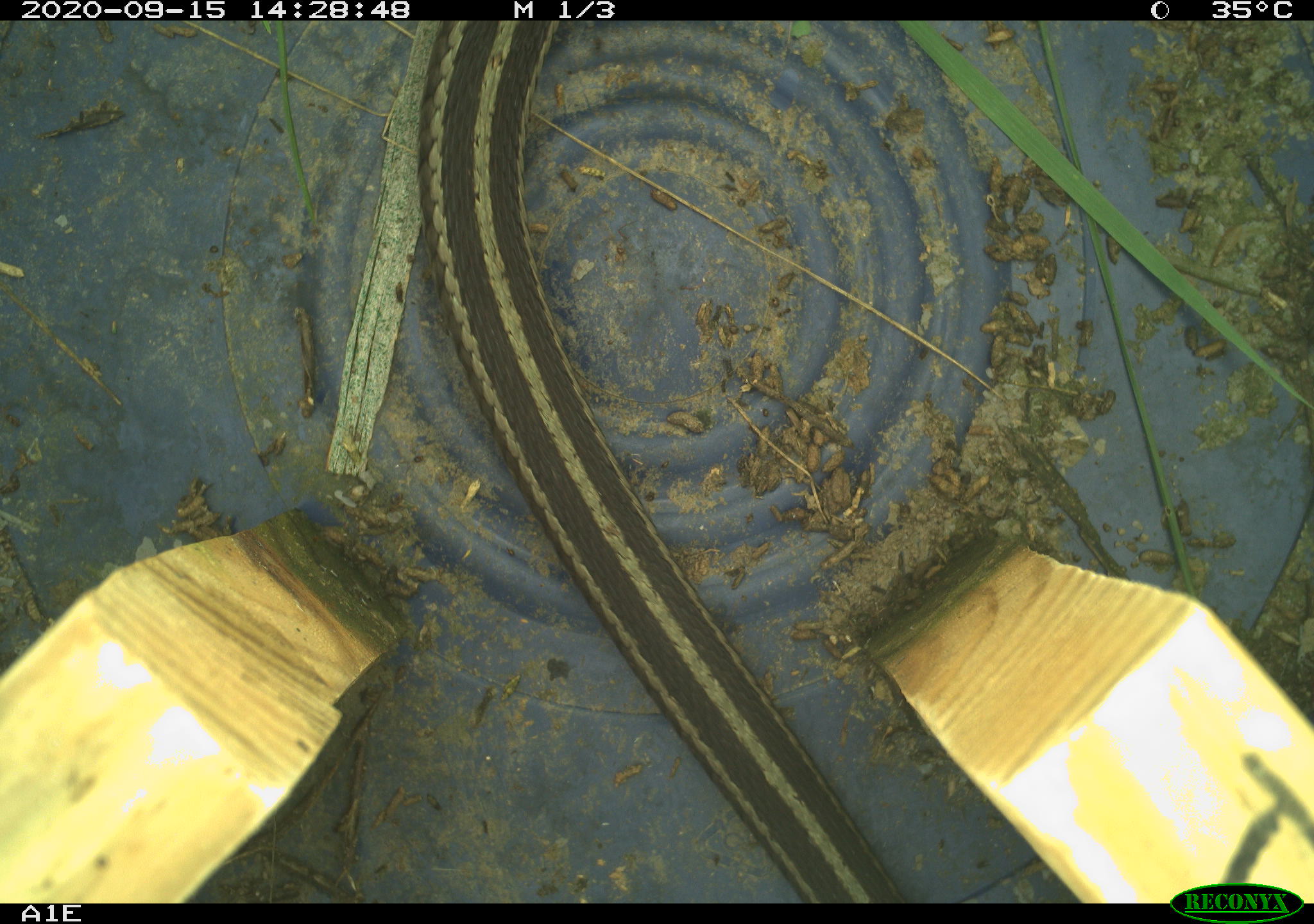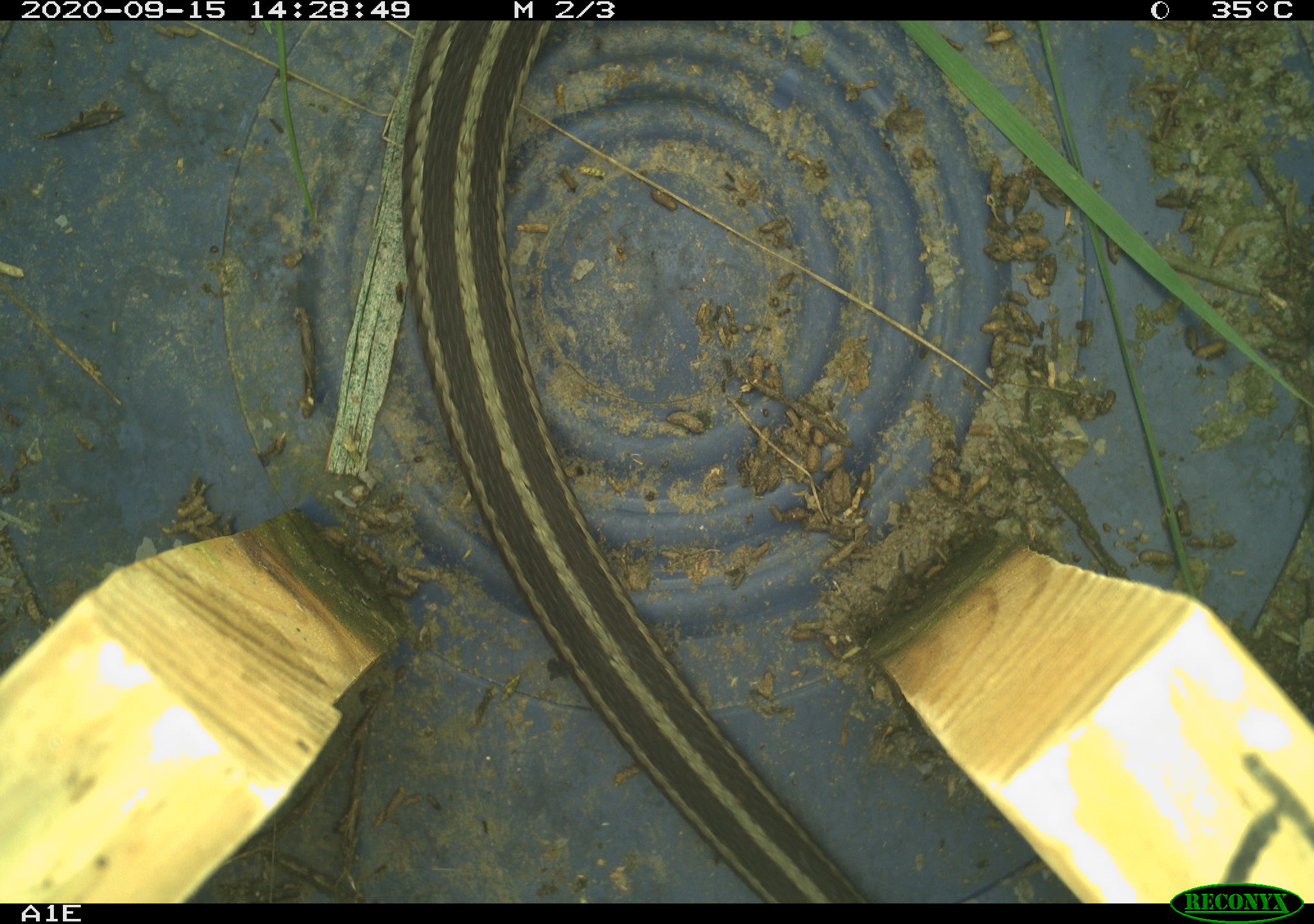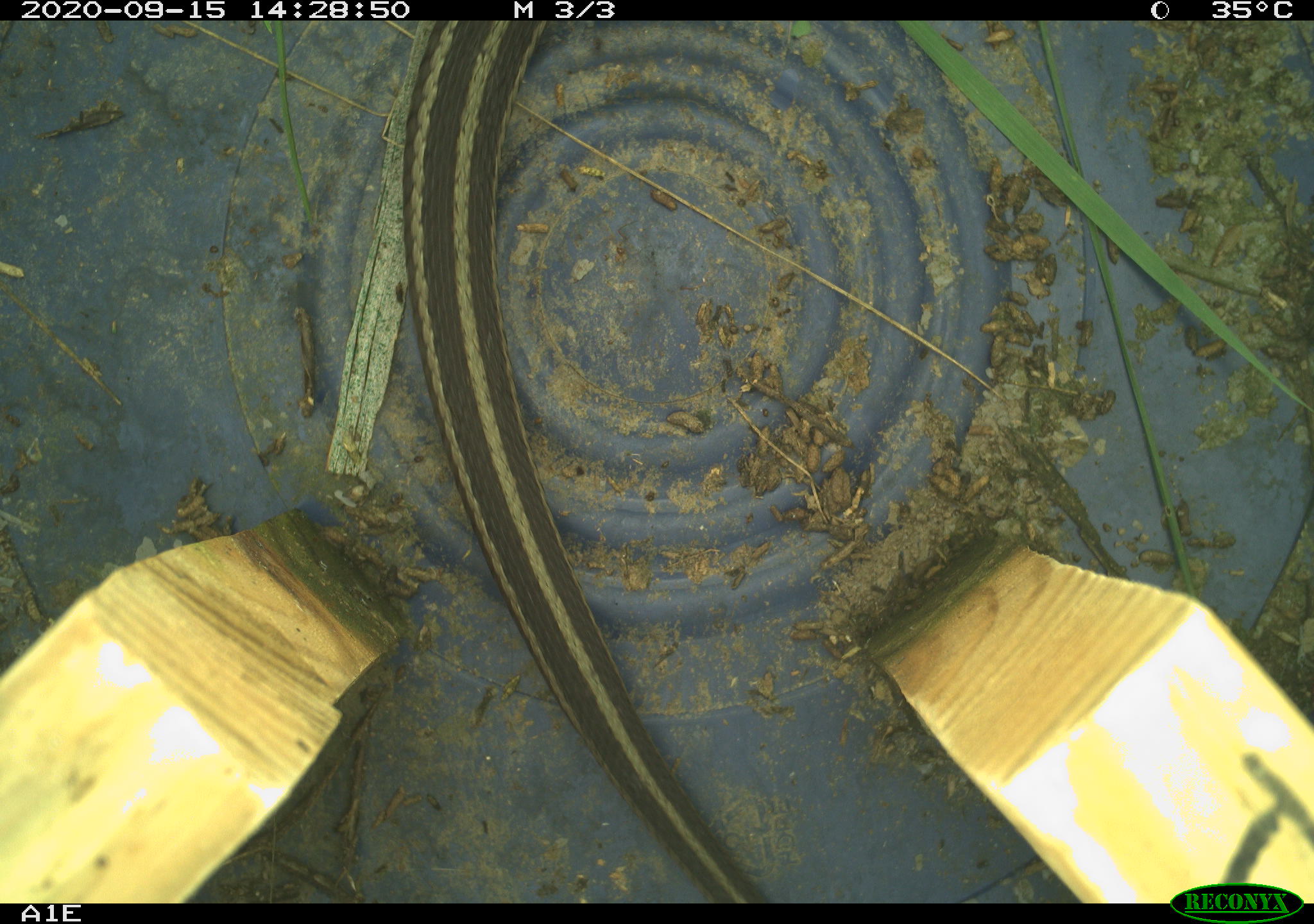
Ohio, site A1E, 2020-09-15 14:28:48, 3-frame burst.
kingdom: Animalia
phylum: Chordata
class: Reptilia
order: Squamata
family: Colubridae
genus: Thamnophis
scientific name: Thamnophis sirtalis sirtalis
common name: eastern gartersnake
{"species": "eastern gartersnake (Thamnophis sirtalis sirtalis)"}